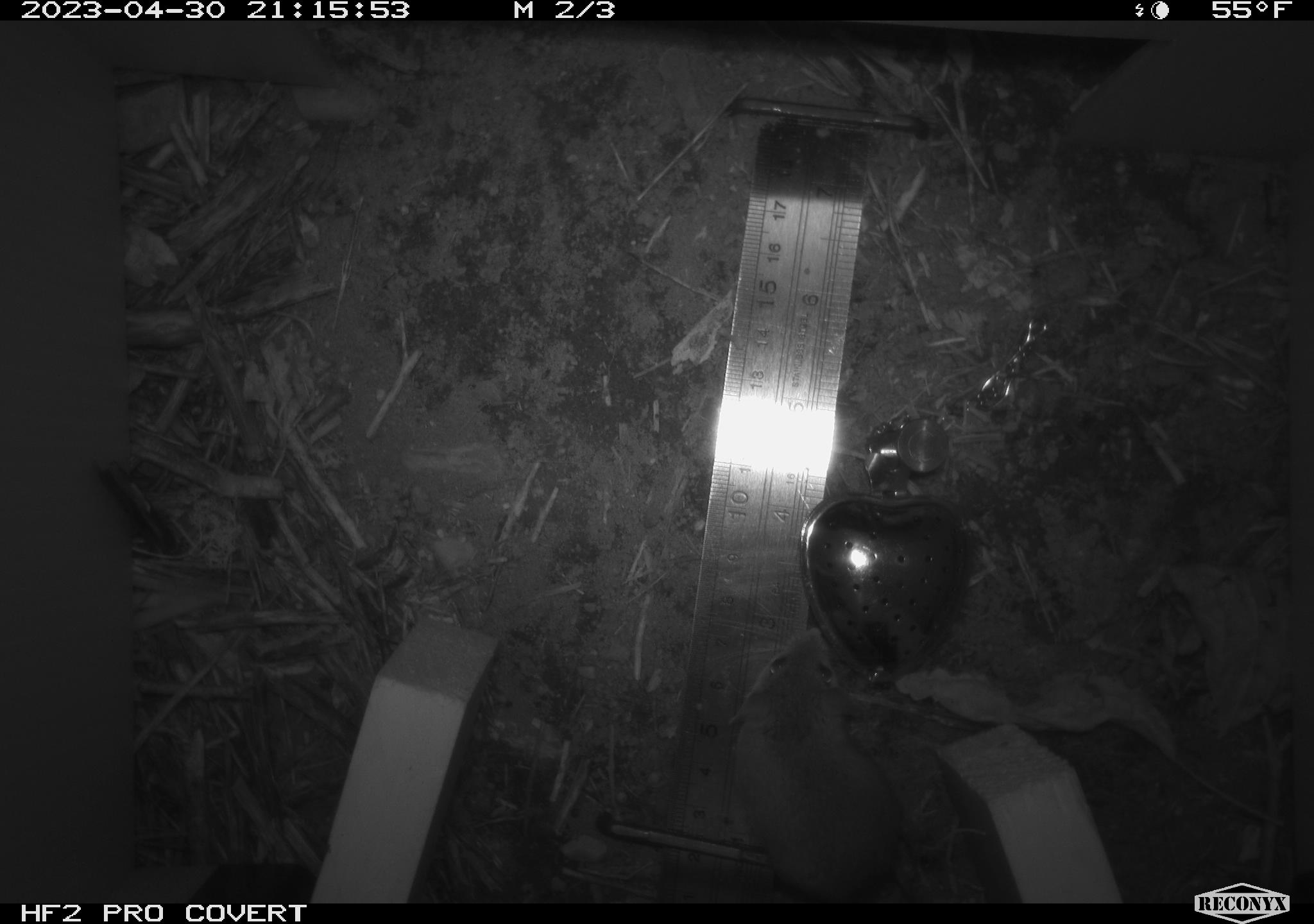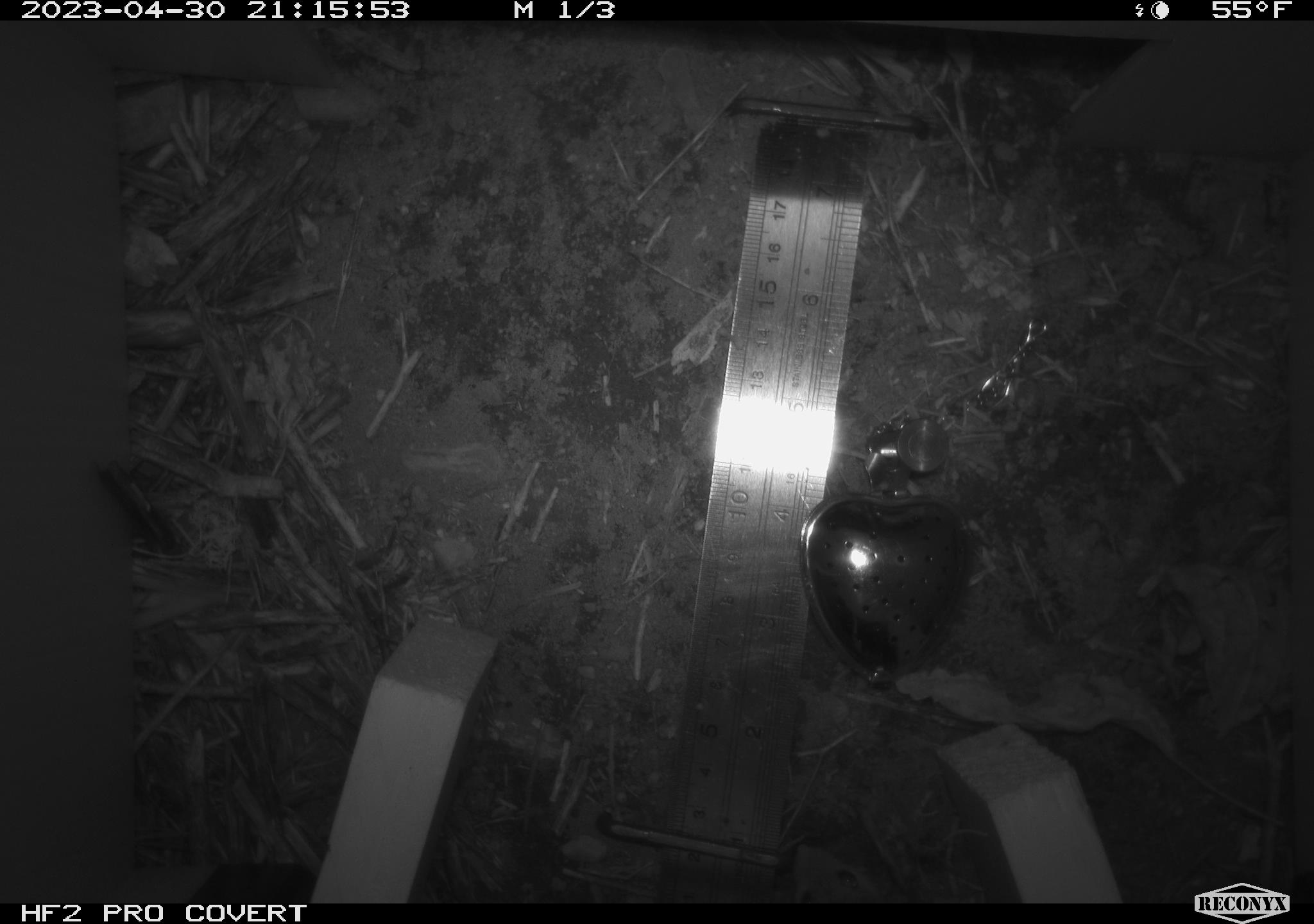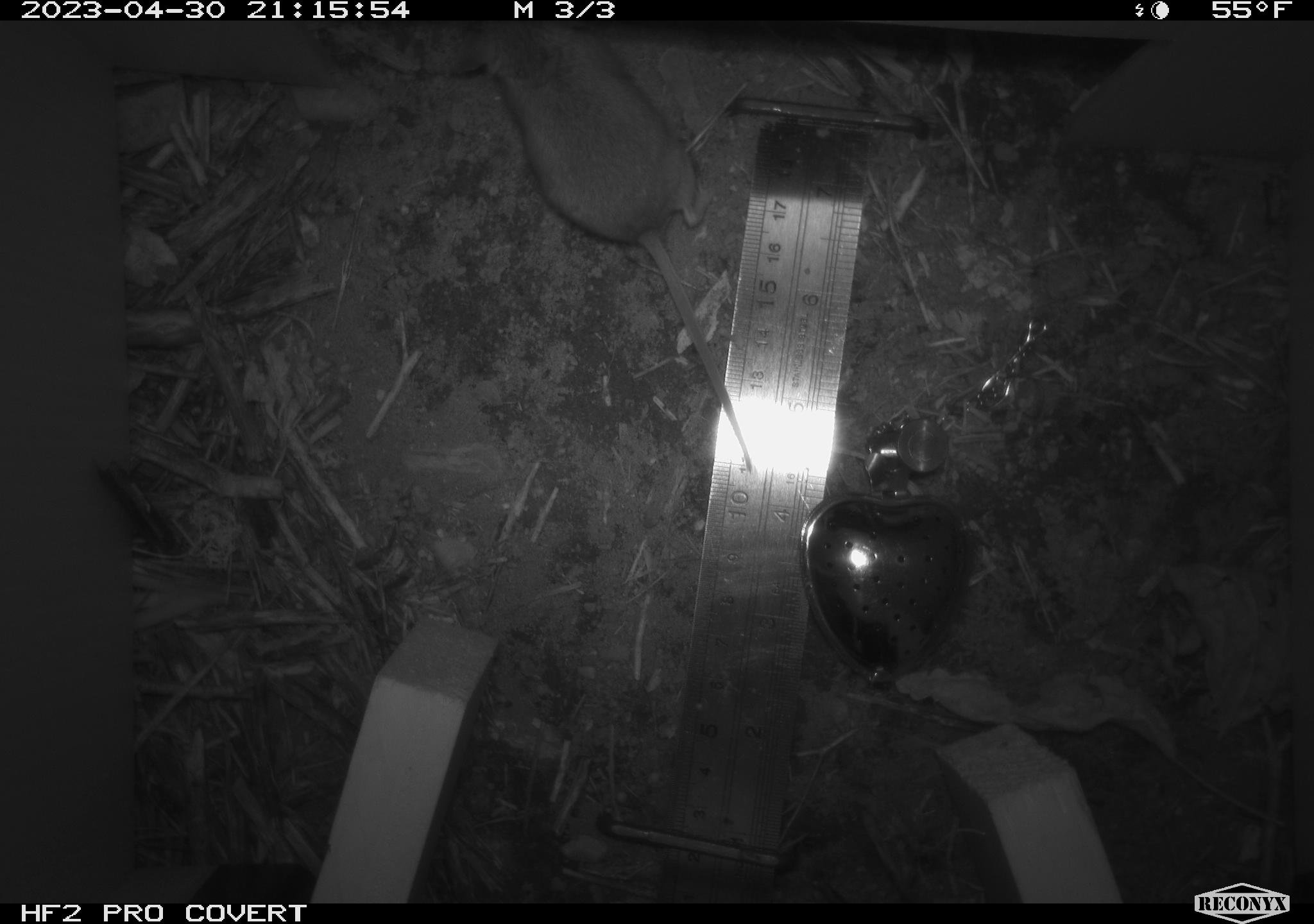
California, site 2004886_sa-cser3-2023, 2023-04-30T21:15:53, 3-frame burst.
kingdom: Animalia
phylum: Chordata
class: Mammalia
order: Rodentia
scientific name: Rodentia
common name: rodent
Rodent (Rodentia).